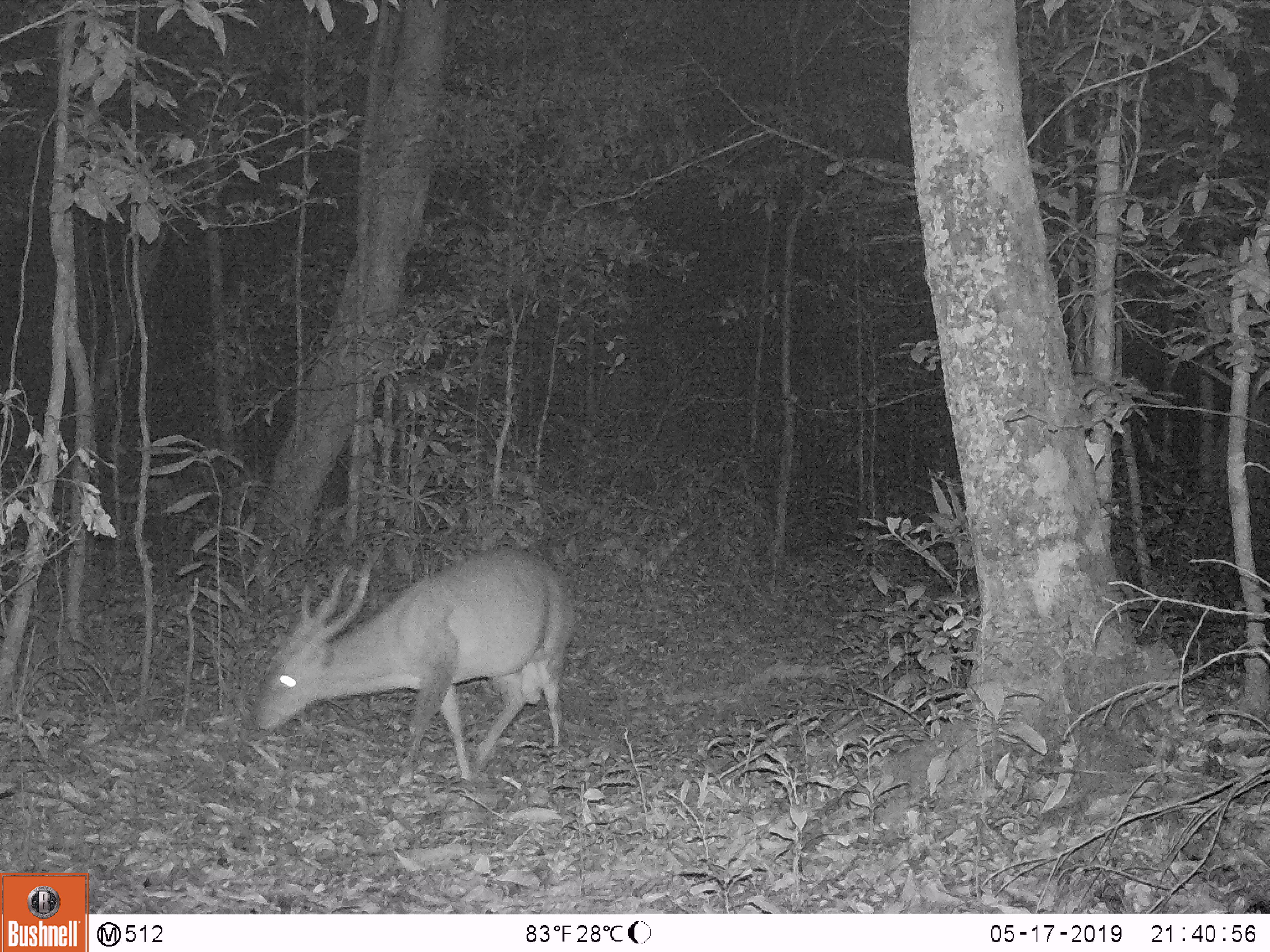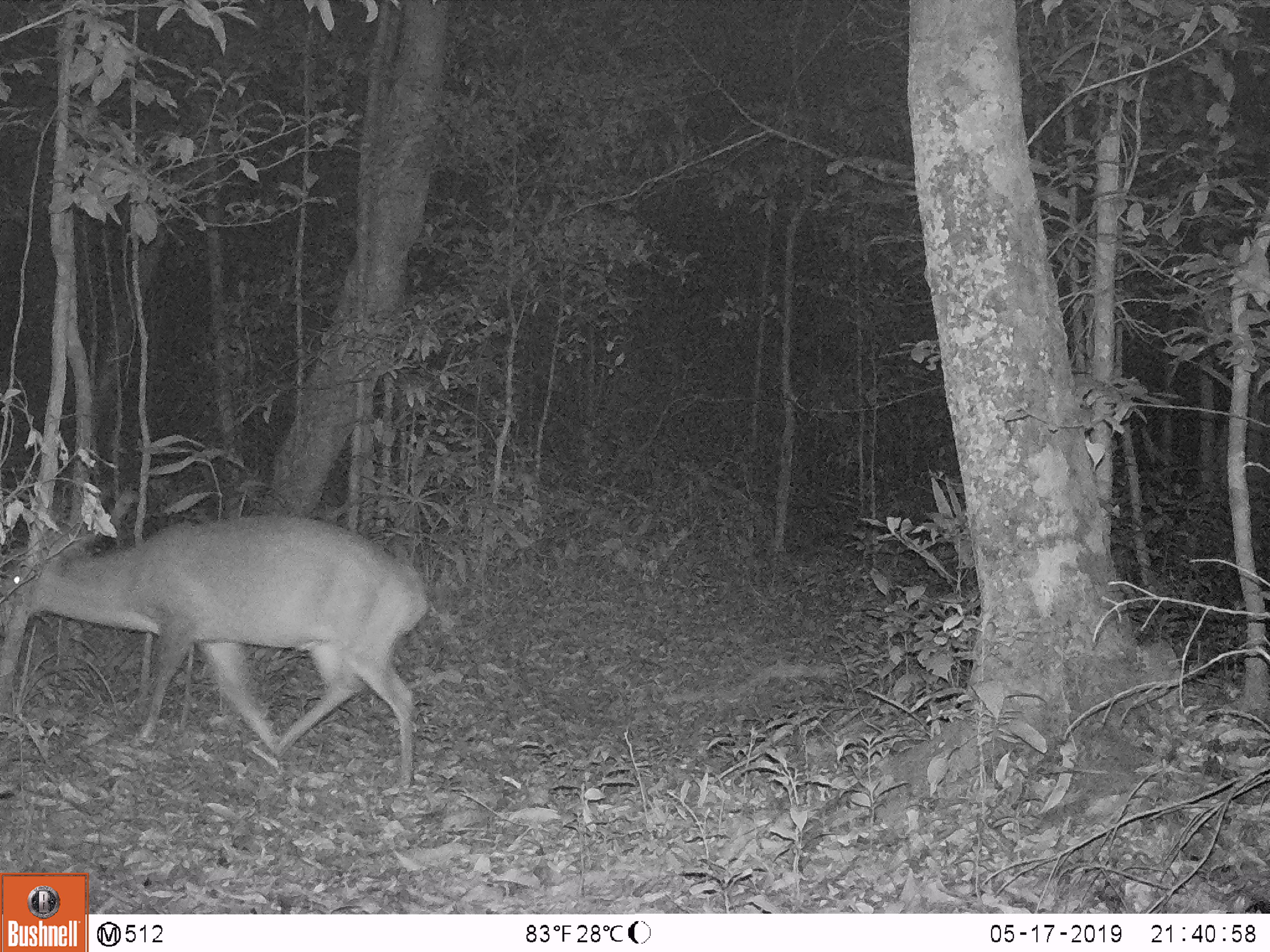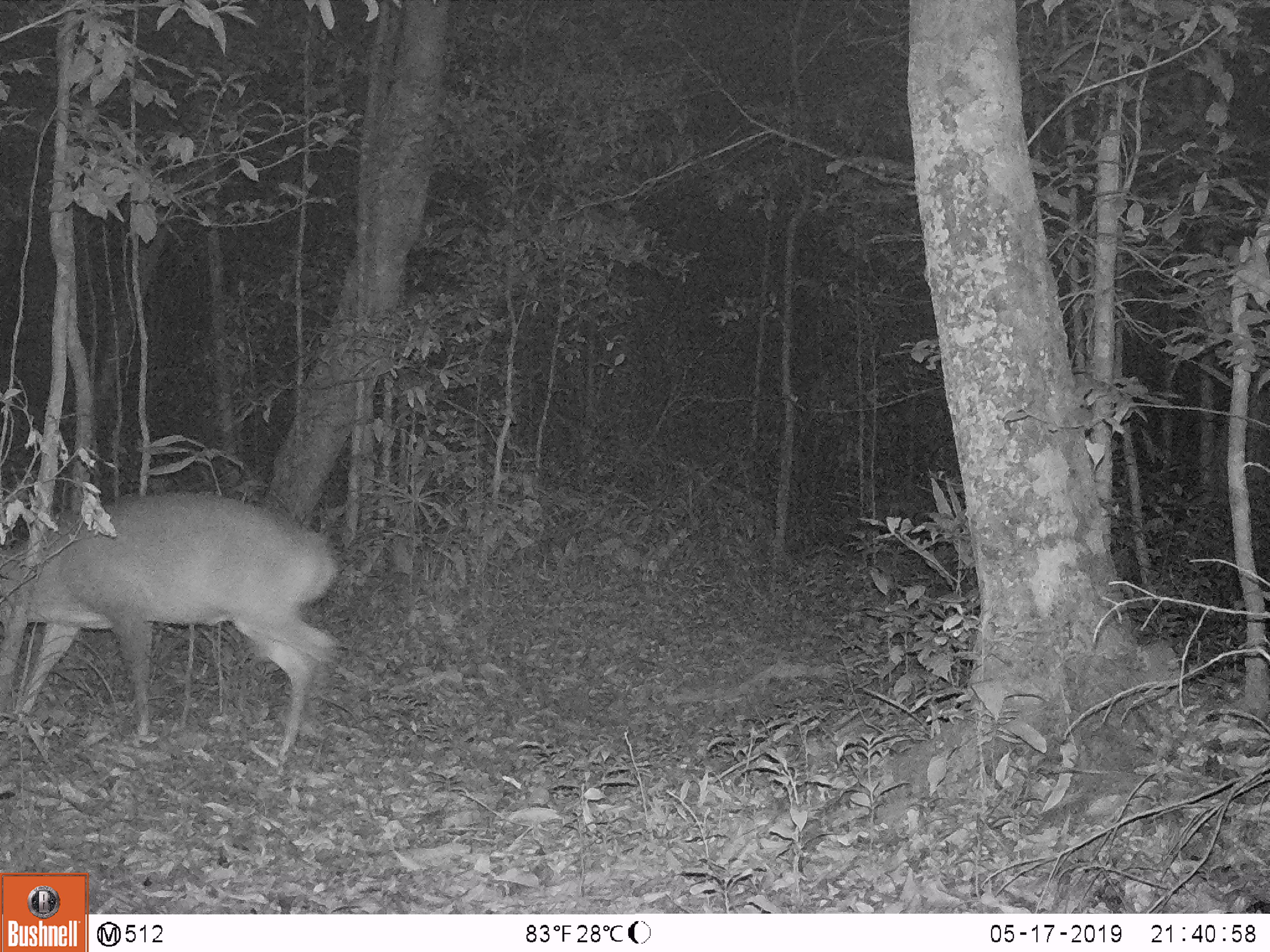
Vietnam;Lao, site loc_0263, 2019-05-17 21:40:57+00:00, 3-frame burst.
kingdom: Animalia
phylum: Chordata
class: Mammalia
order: Artiodactyla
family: Cervidae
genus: Muntiacus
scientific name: Muntiacus vuquangensis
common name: large-antlered muntjac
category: large antlered muntjac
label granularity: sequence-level